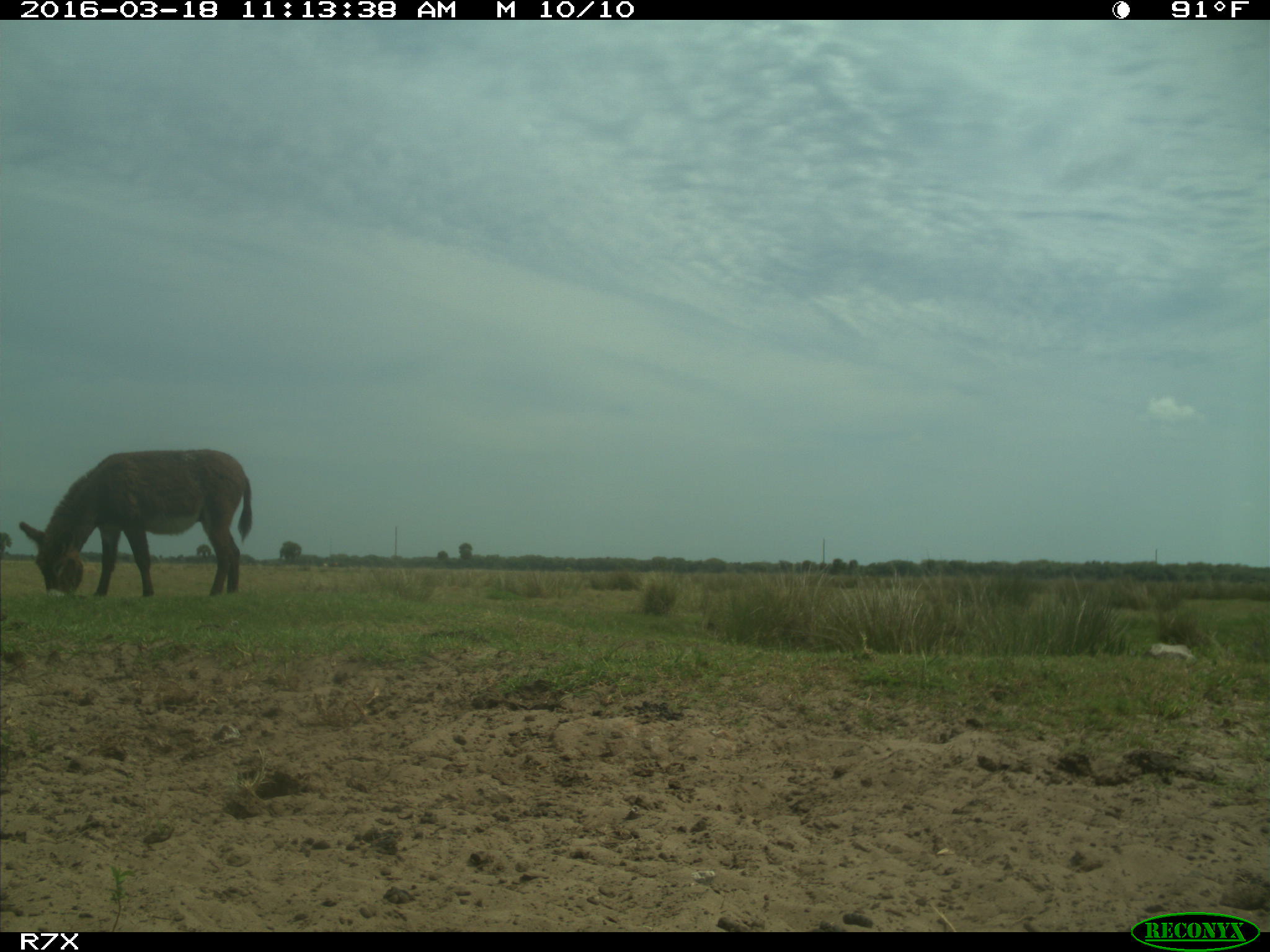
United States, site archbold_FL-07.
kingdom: Animalia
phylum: Chordata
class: Mammalia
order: Perissodactyla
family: Equidae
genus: Equus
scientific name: Equus africanus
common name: african wild ass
Equus africanus (african wild ass).